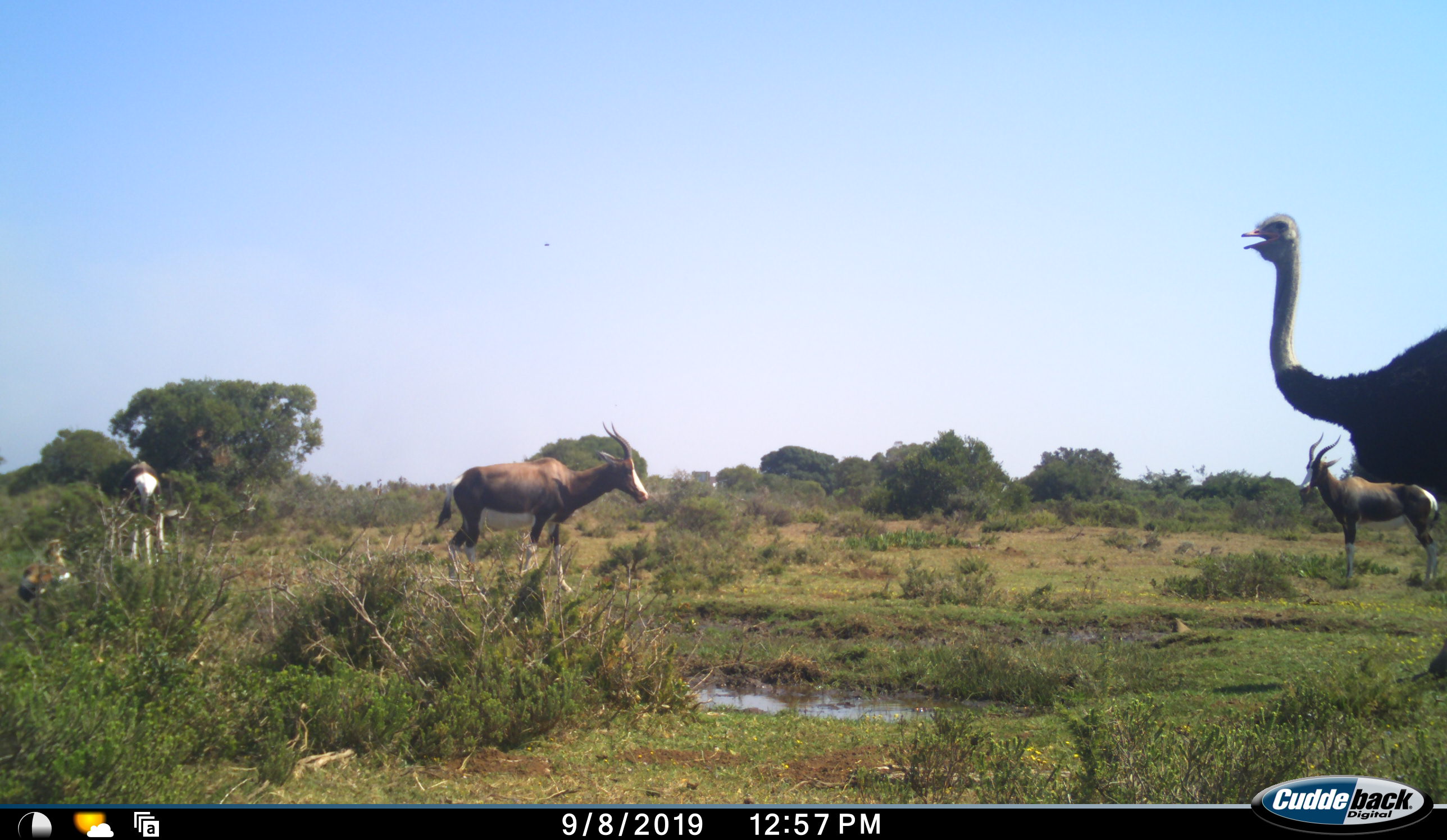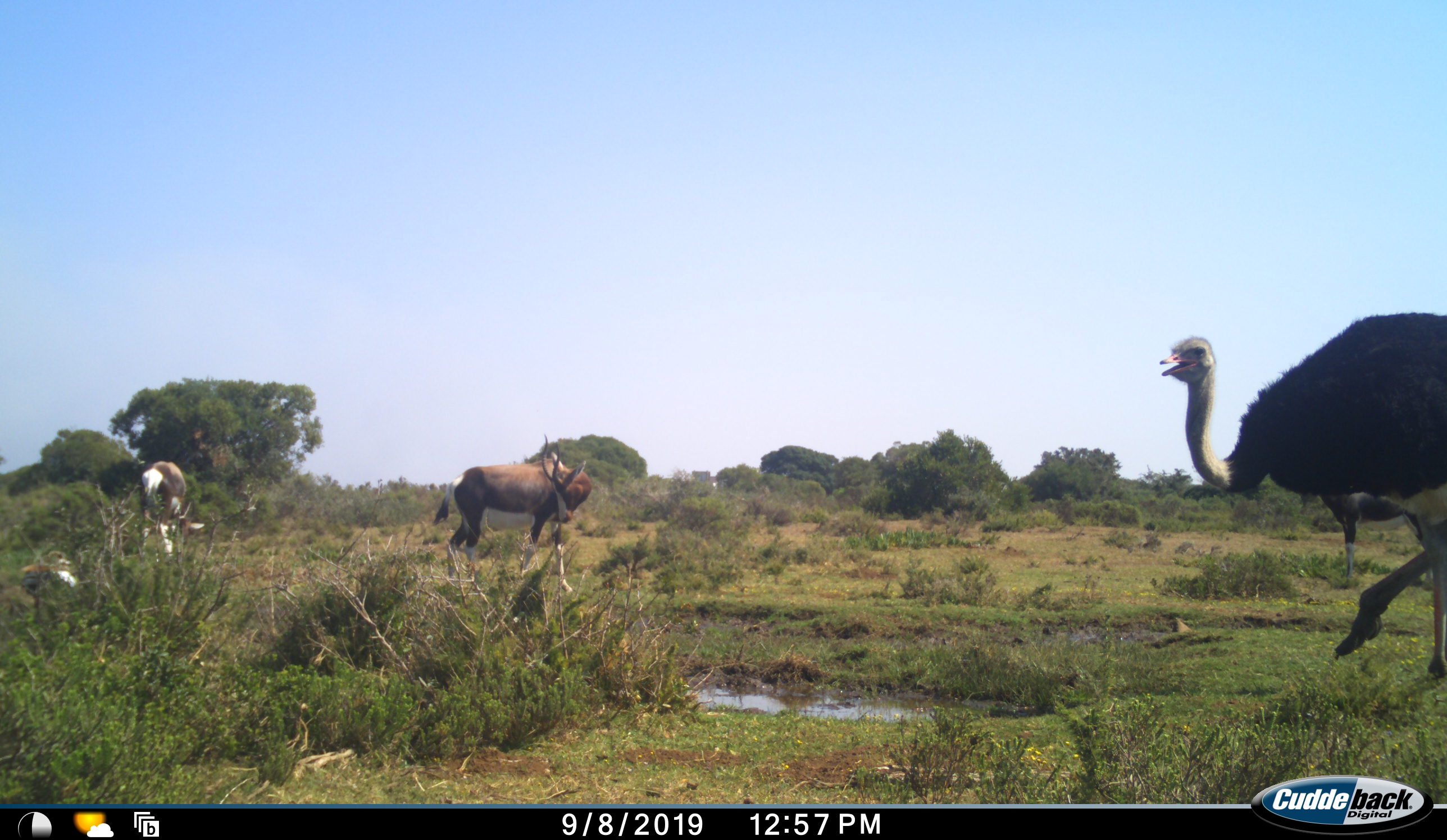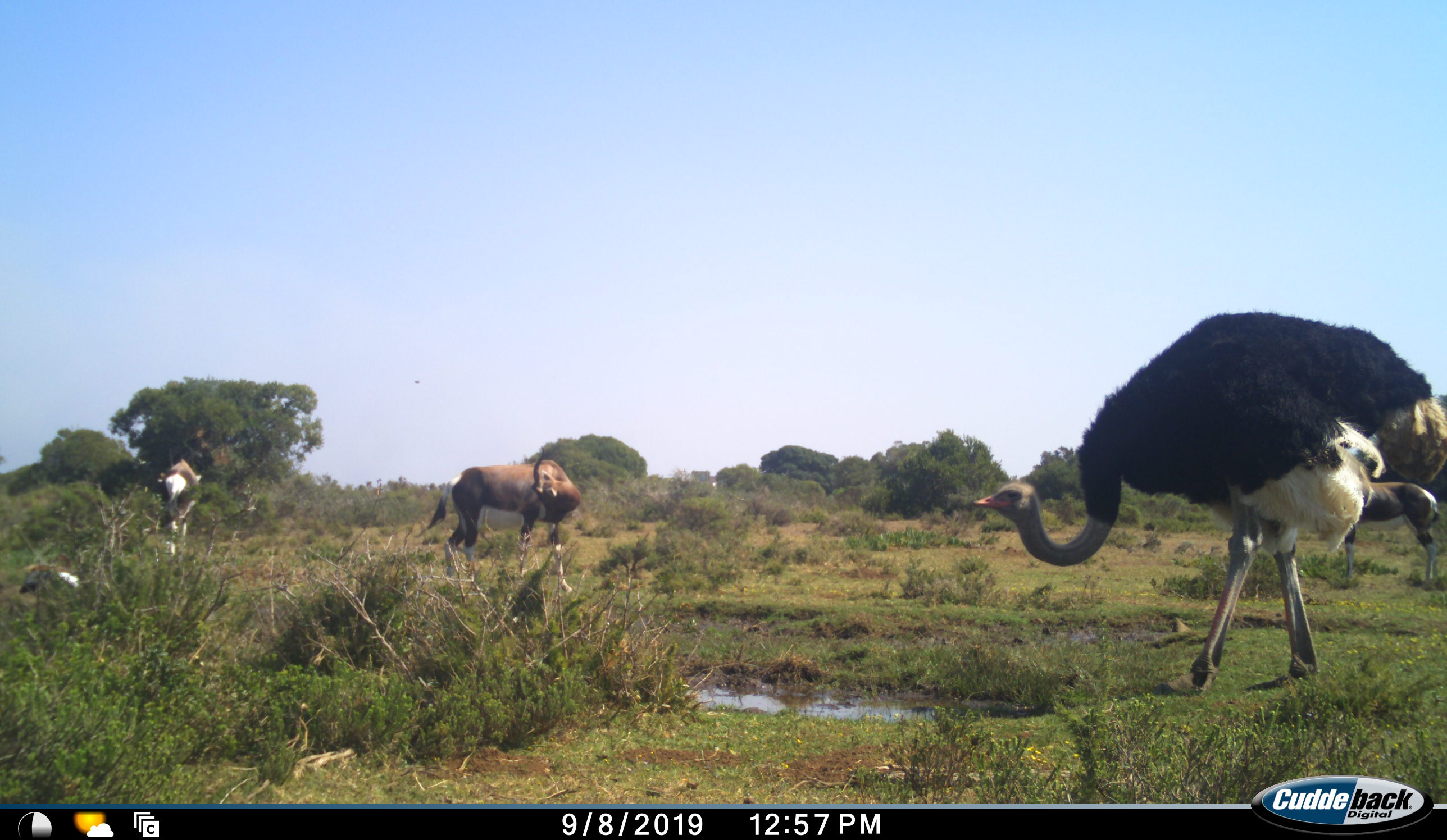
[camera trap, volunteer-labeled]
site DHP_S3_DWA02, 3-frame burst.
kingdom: Animalia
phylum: Chordata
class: Mammalia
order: Artiodactyla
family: Bovidae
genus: Damaliscus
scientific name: Damaliscus pygargus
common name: bontebok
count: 3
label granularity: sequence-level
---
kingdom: Animalia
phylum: Chordata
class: Aves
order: Struthioniformes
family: Struthionidae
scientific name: Struthionidae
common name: ostrich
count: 1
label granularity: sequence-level